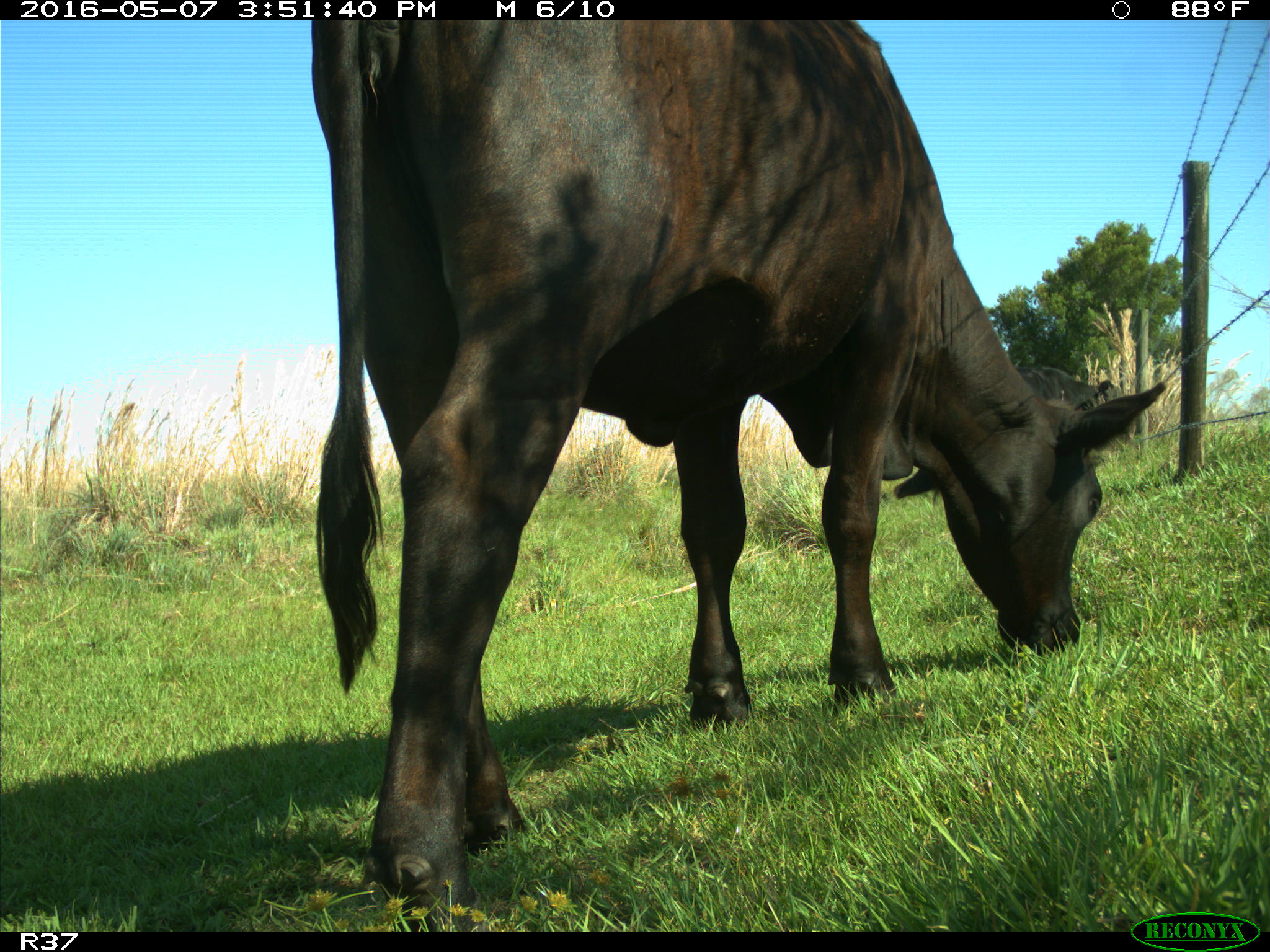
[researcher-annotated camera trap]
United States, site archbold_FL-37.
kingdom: Animalia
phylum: Chordata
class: Mammalia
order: Artiodactyla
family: Bovidae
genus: Bos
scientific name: Bos taurus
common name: domestic cow